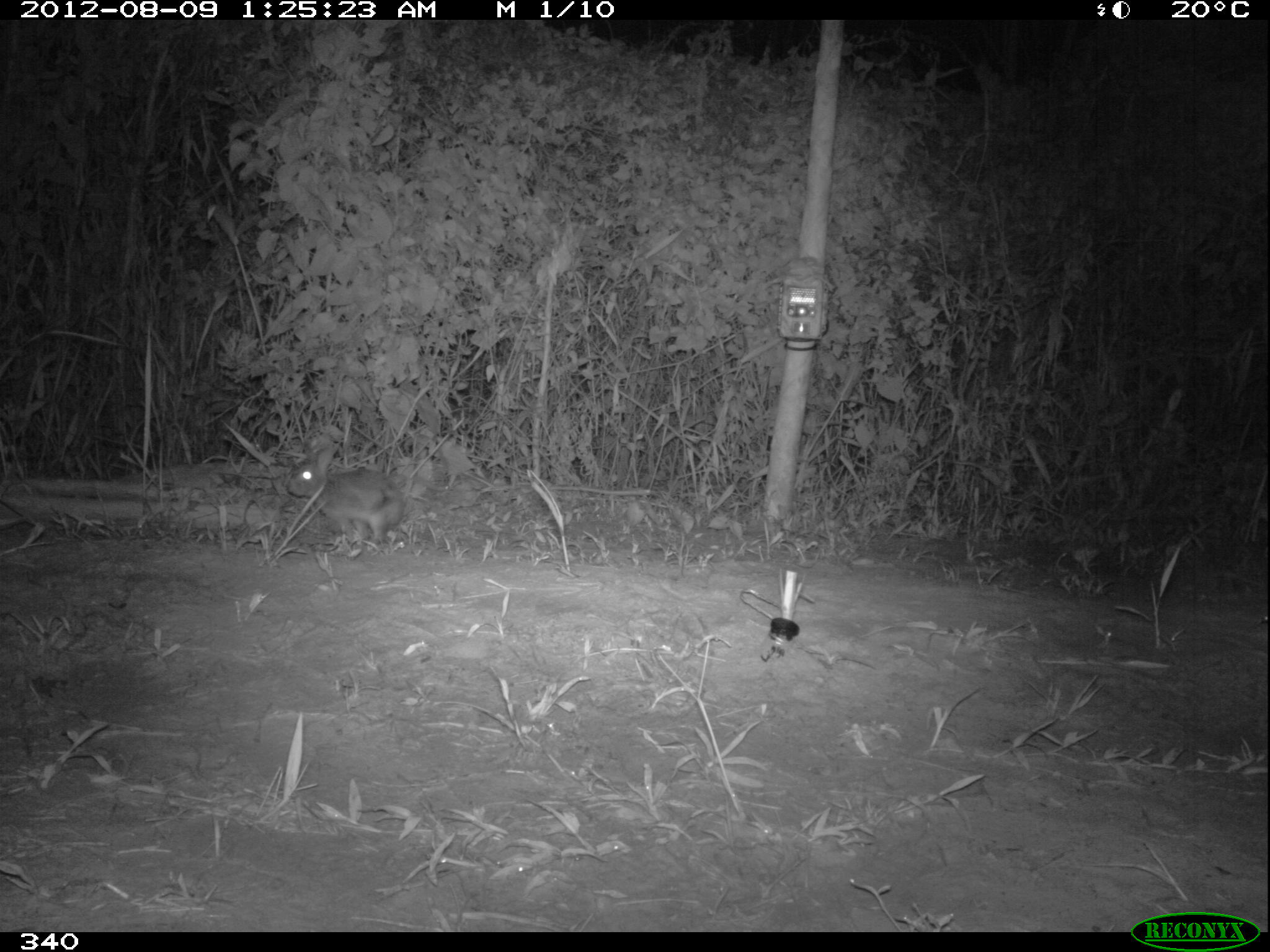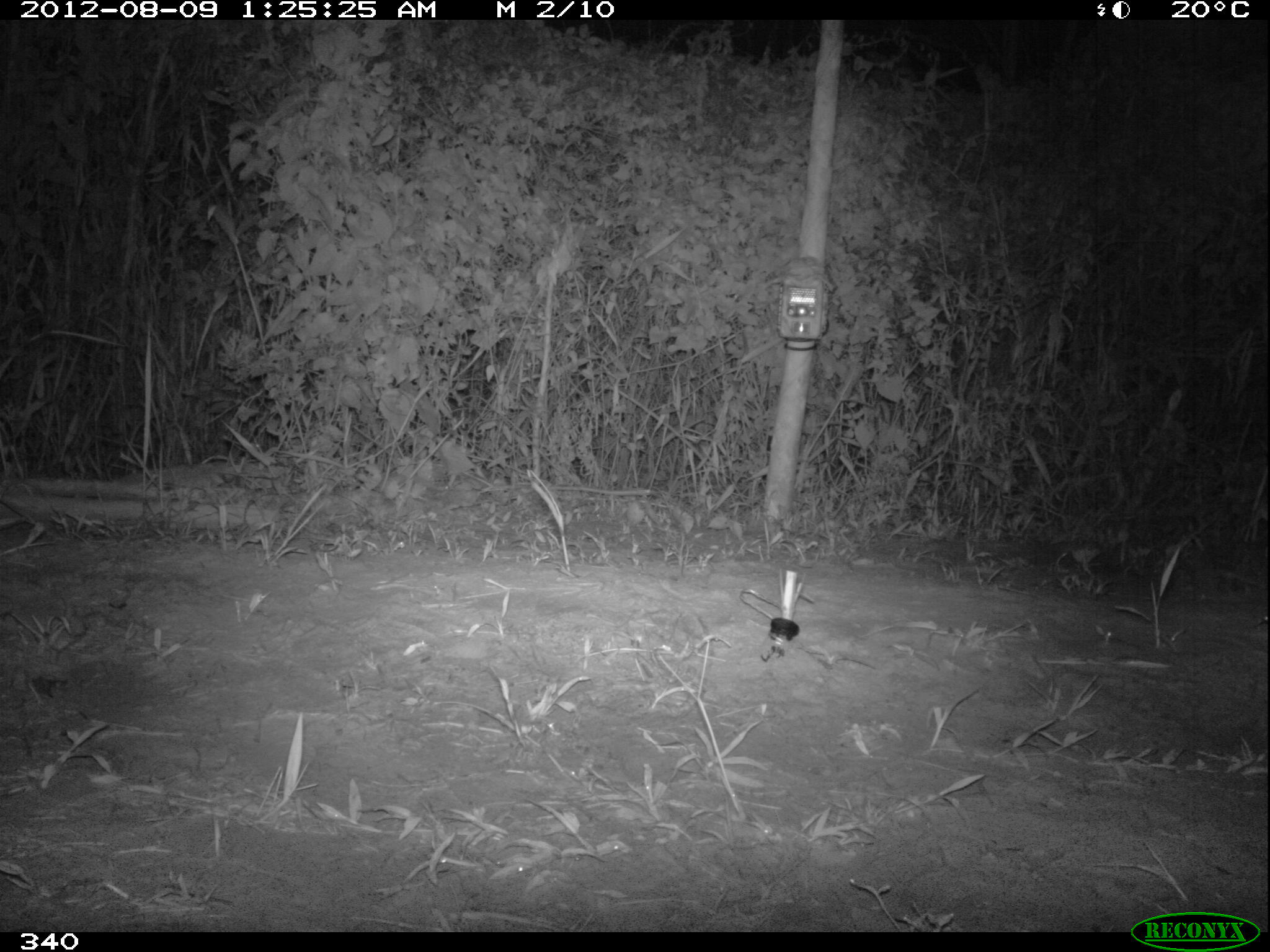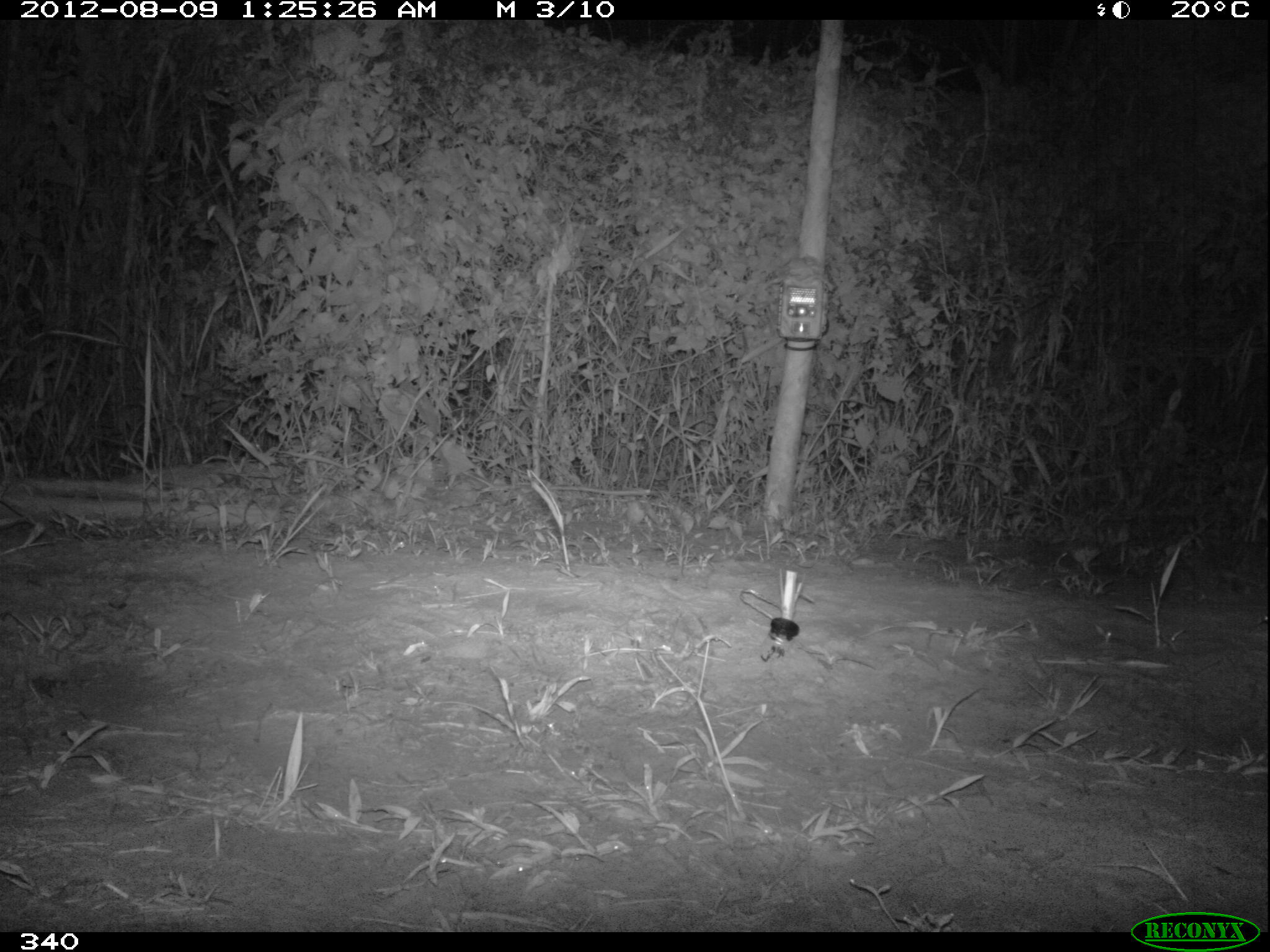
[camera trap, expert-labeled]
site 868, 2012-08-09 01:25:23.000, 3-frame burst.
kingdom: Animalia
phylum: Chordata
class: Mammalia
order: Lagomorpha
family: Leporidae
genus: Sylvilagus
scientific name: Sylvilagus brasiliensis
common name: tapeti